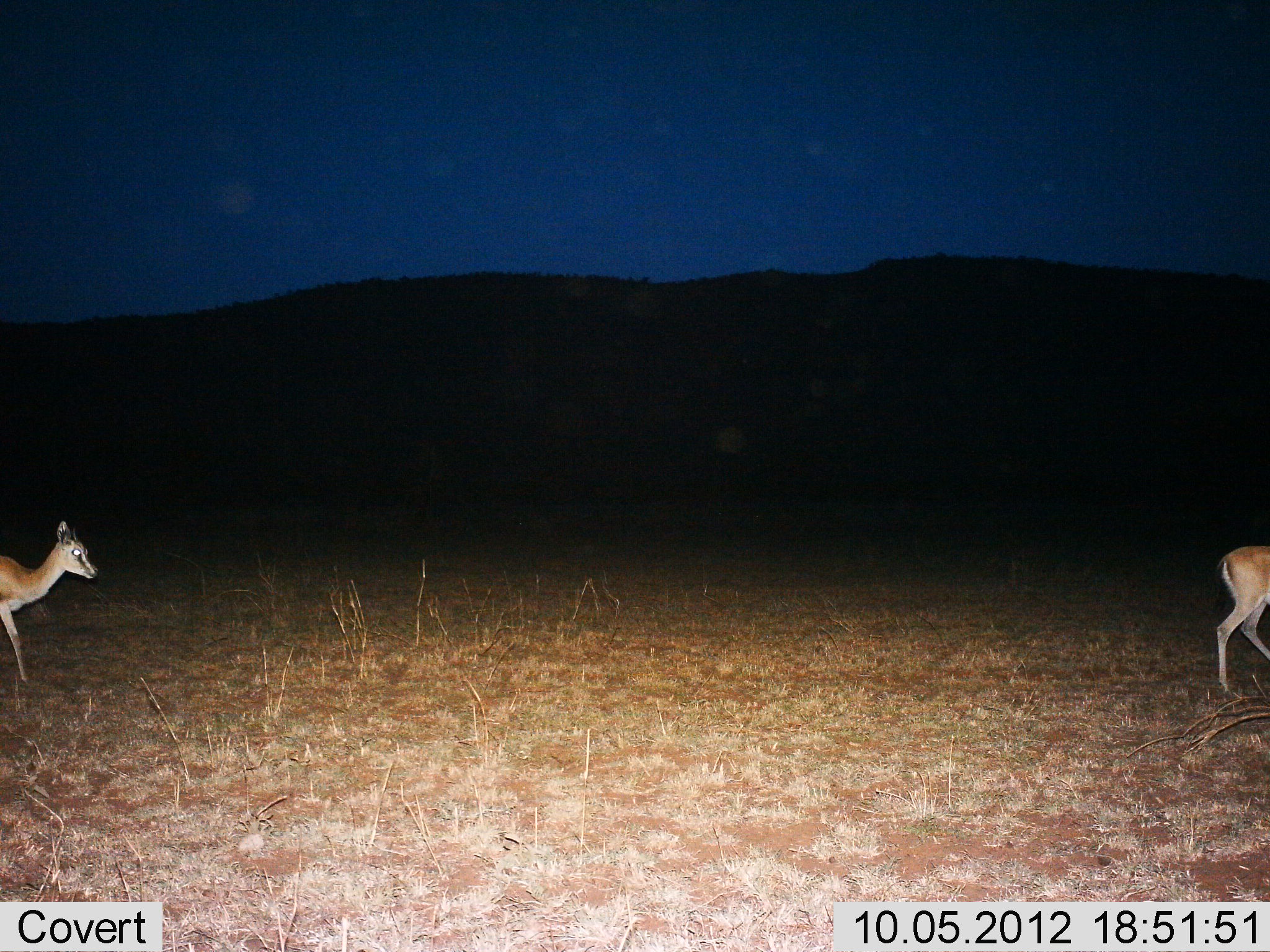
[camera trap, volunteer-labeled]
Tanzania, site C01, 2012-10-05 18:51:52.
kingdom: Animalia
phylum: Chordata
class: Mammalia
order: Artiodactyla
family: Bovidae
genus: Eudorcas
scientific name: Eudorcas thomsonii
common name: thomson's gazelle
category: gazellethomsons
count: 2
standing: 10%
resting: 0%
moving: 90%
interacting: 0%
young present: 10%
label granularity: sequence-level